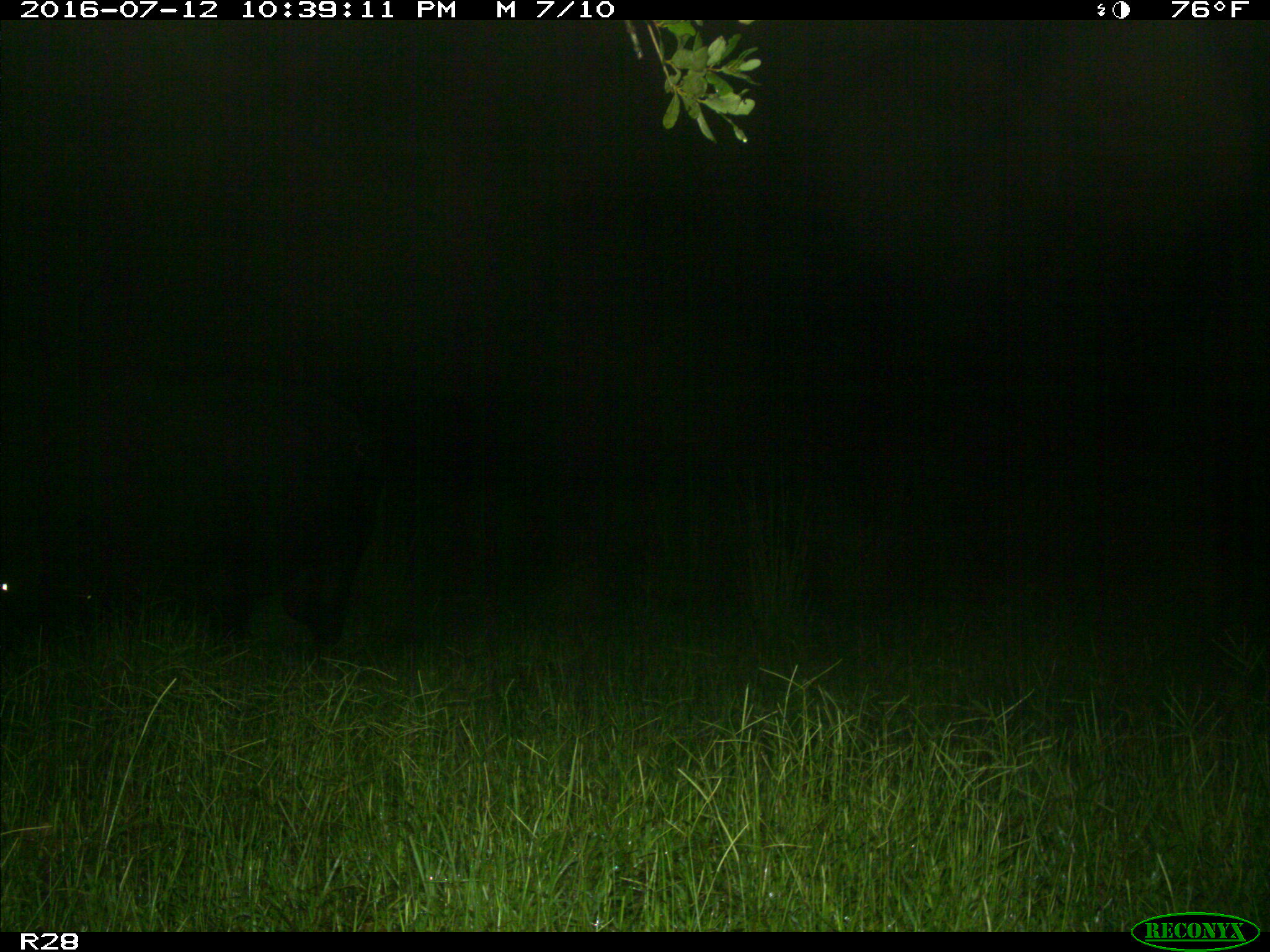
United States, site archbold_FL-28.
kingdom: Animalia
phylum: Chordata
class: Mammalia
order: Artiodactyla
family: Bovidae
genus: Bos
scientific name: Bos taurus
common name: domestic cow